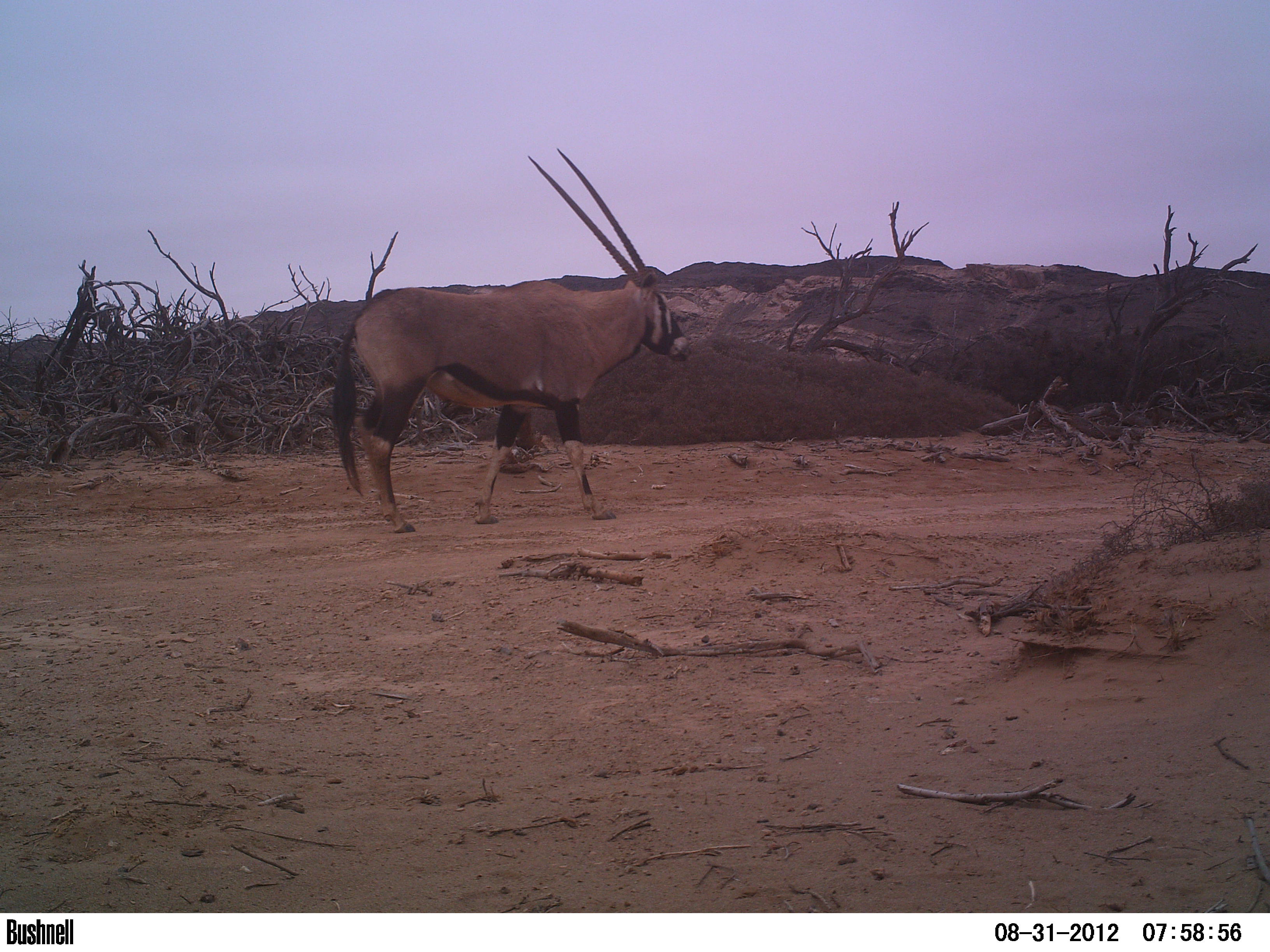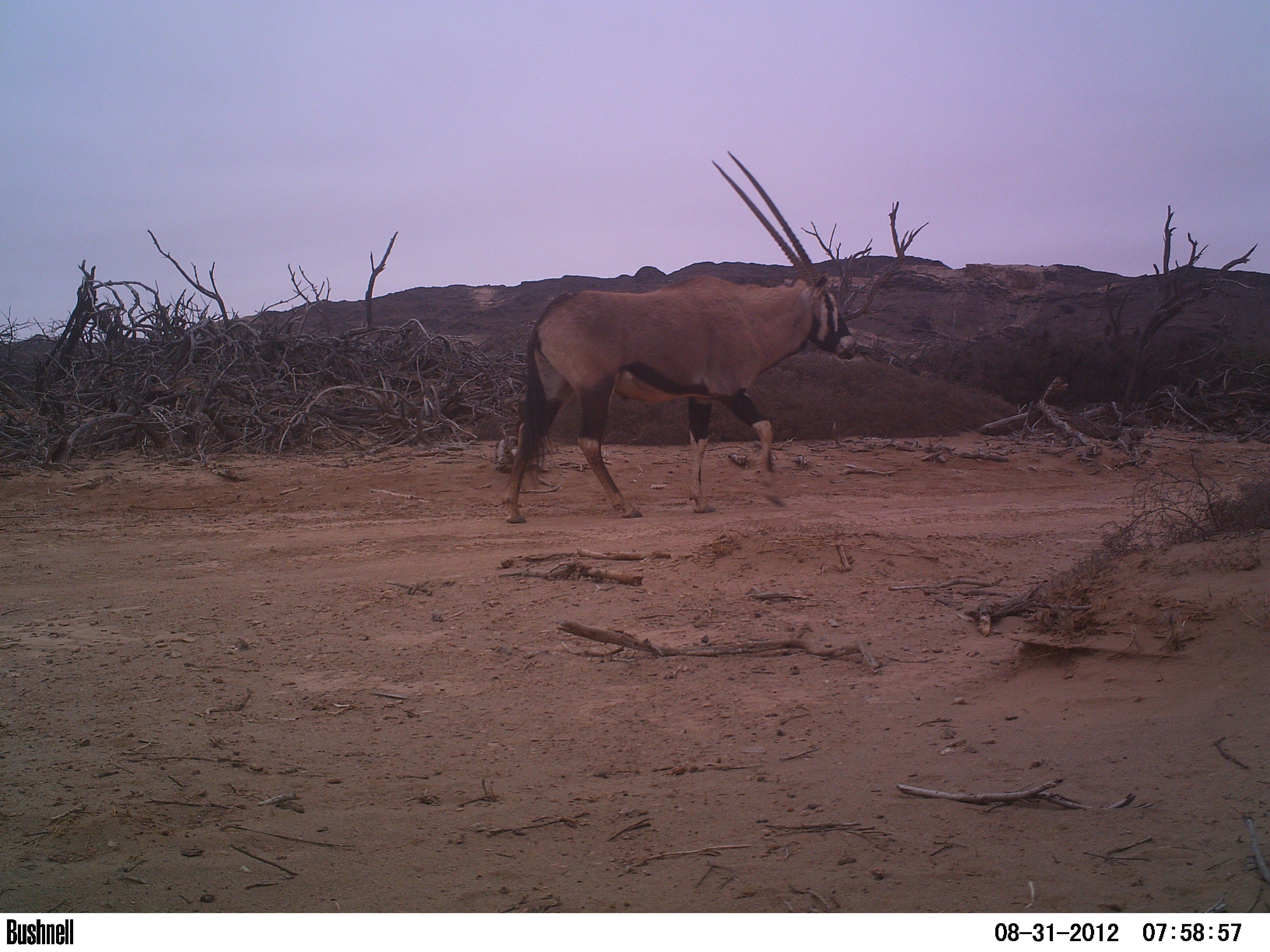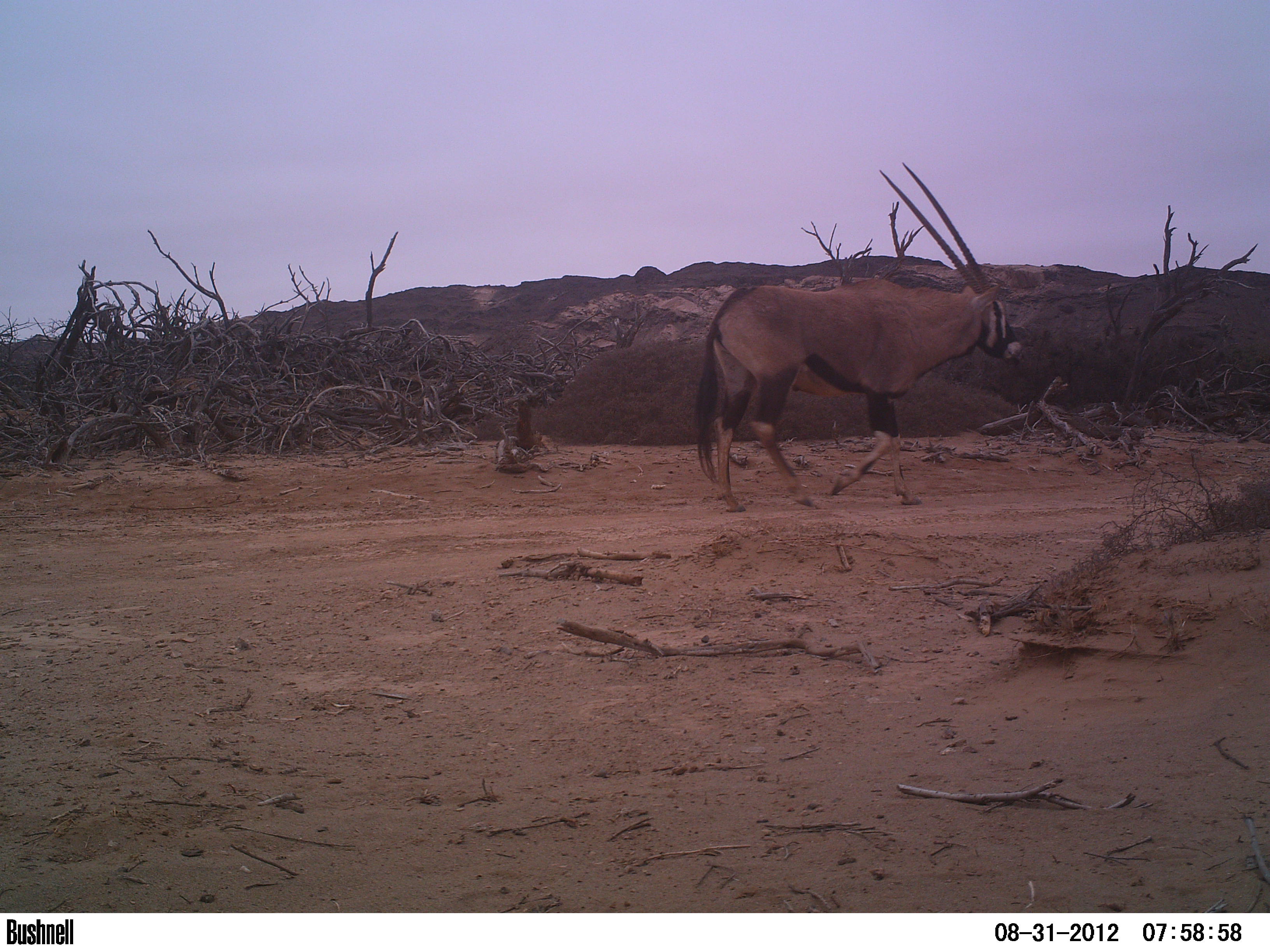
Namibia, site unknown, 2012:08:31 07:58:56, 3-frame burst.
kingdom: Animalia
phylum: Chordata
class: Mammalia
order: Artiodactyla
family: Bovidae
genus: Oryx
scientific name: Oryx gazella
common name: gemsbok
Oryx gazella (gemsbok).